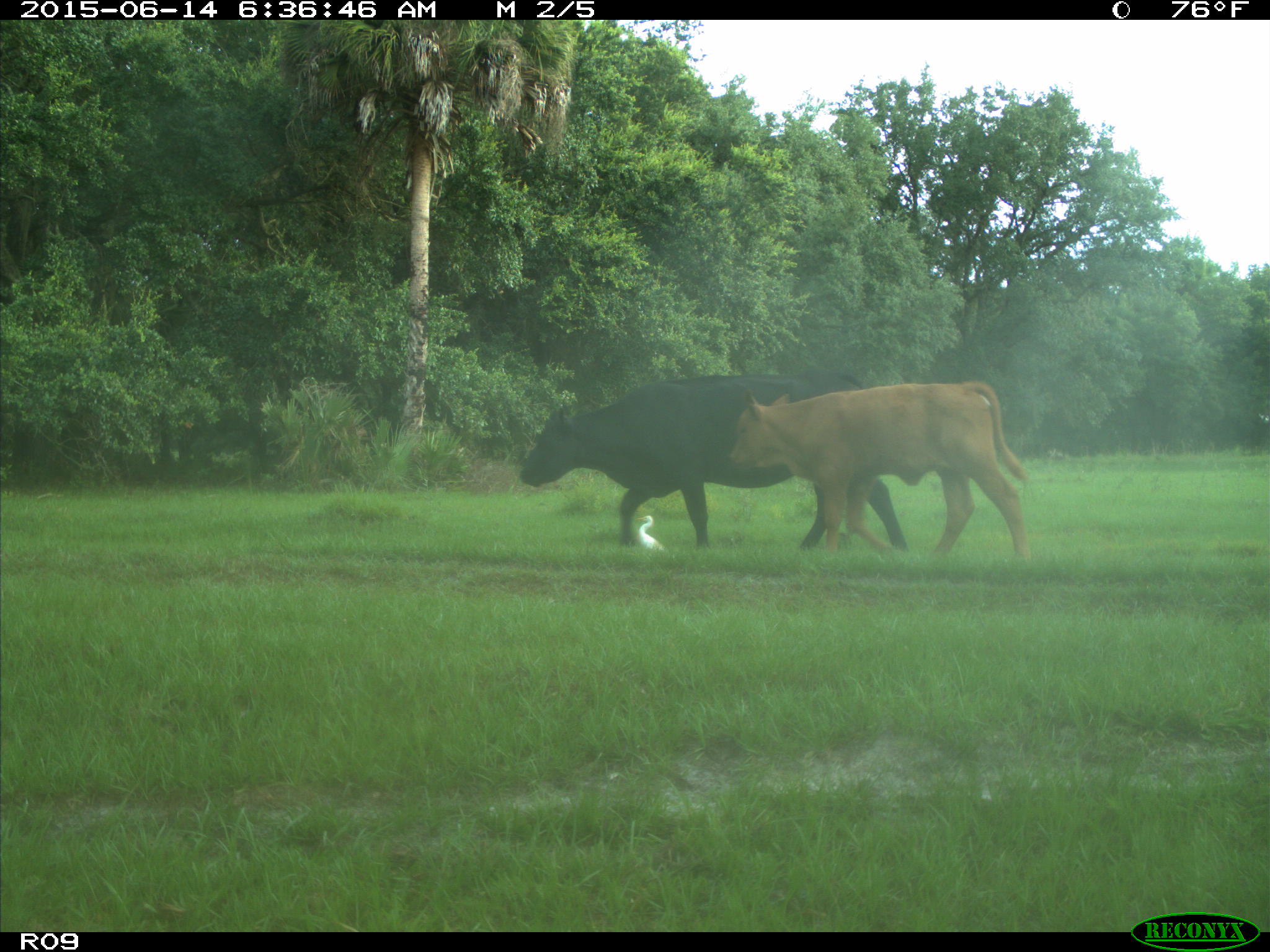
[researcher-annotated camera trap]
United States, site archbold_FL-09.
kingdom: Animalia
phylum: Chordata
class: Mammalia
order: Artiodactyla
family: Bovidae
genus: Bos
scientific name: Bos taurus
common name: domestic cow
Bos taurus (domestic cow).